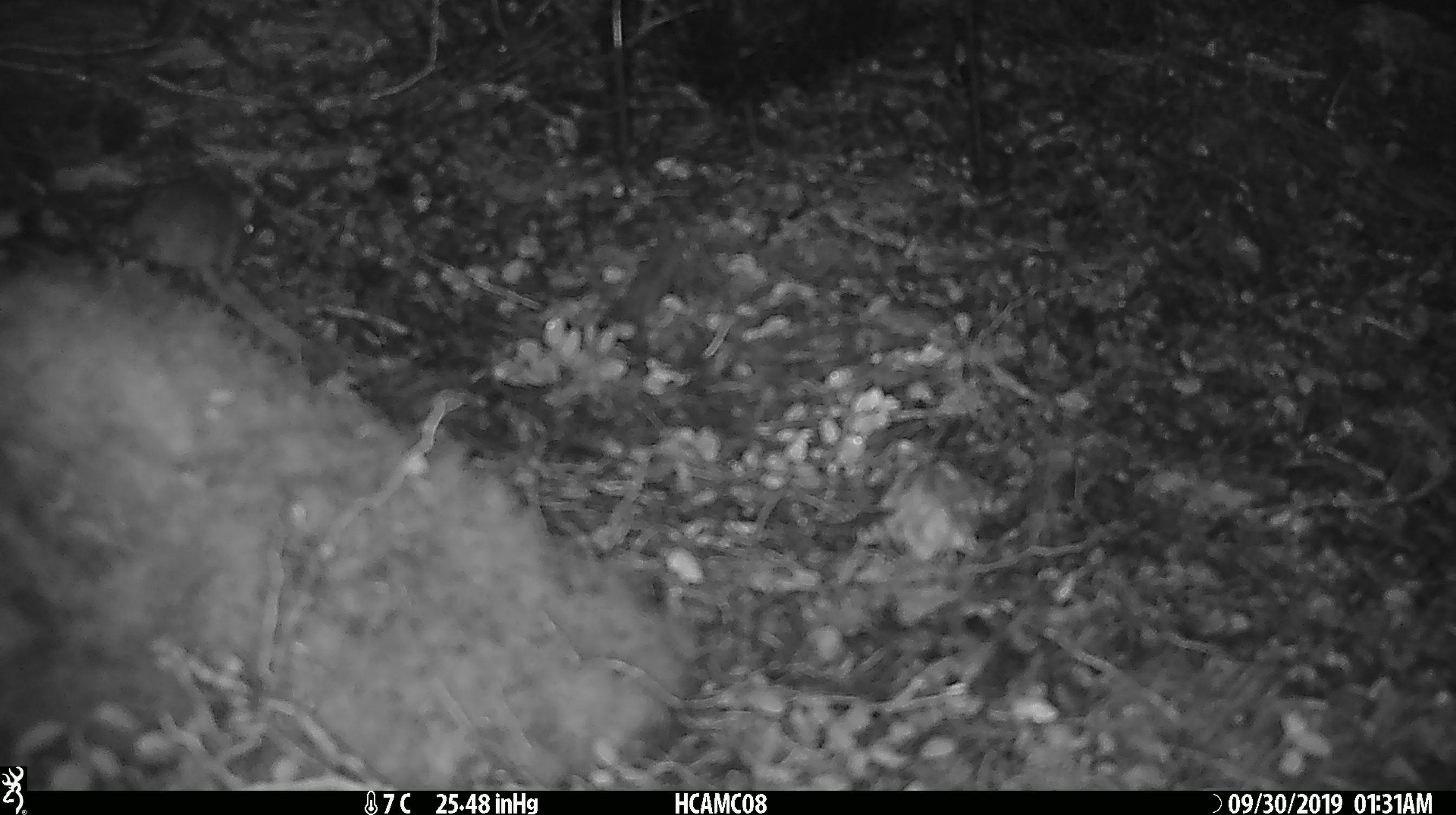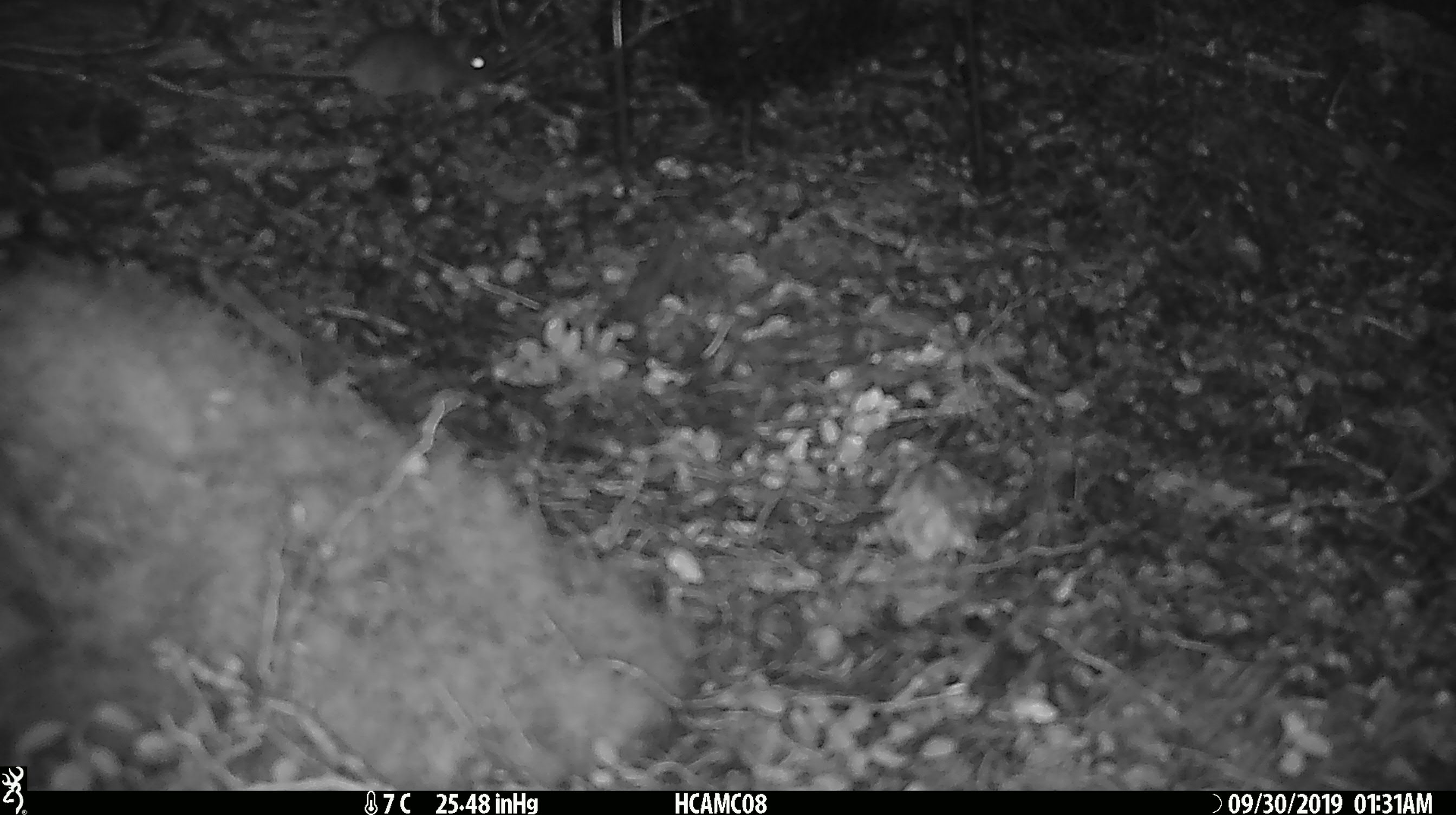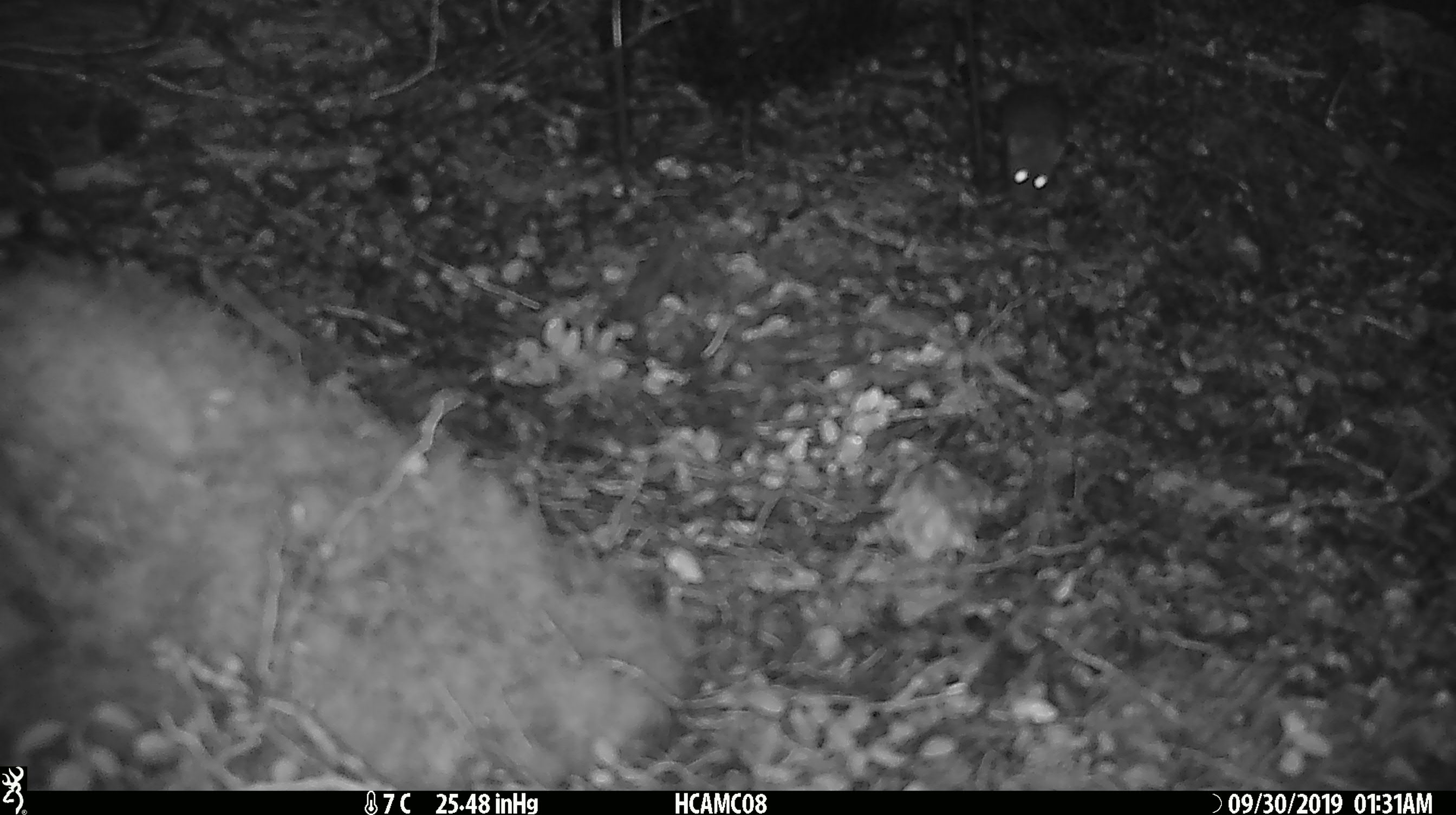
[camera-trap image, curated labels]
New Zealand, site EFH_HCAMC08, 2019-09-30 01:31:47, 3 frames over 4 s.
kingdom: Animalia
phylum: Chordata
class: Mammalia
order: Rodentia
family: Muridae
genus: Mus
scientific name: Mus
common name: mouse